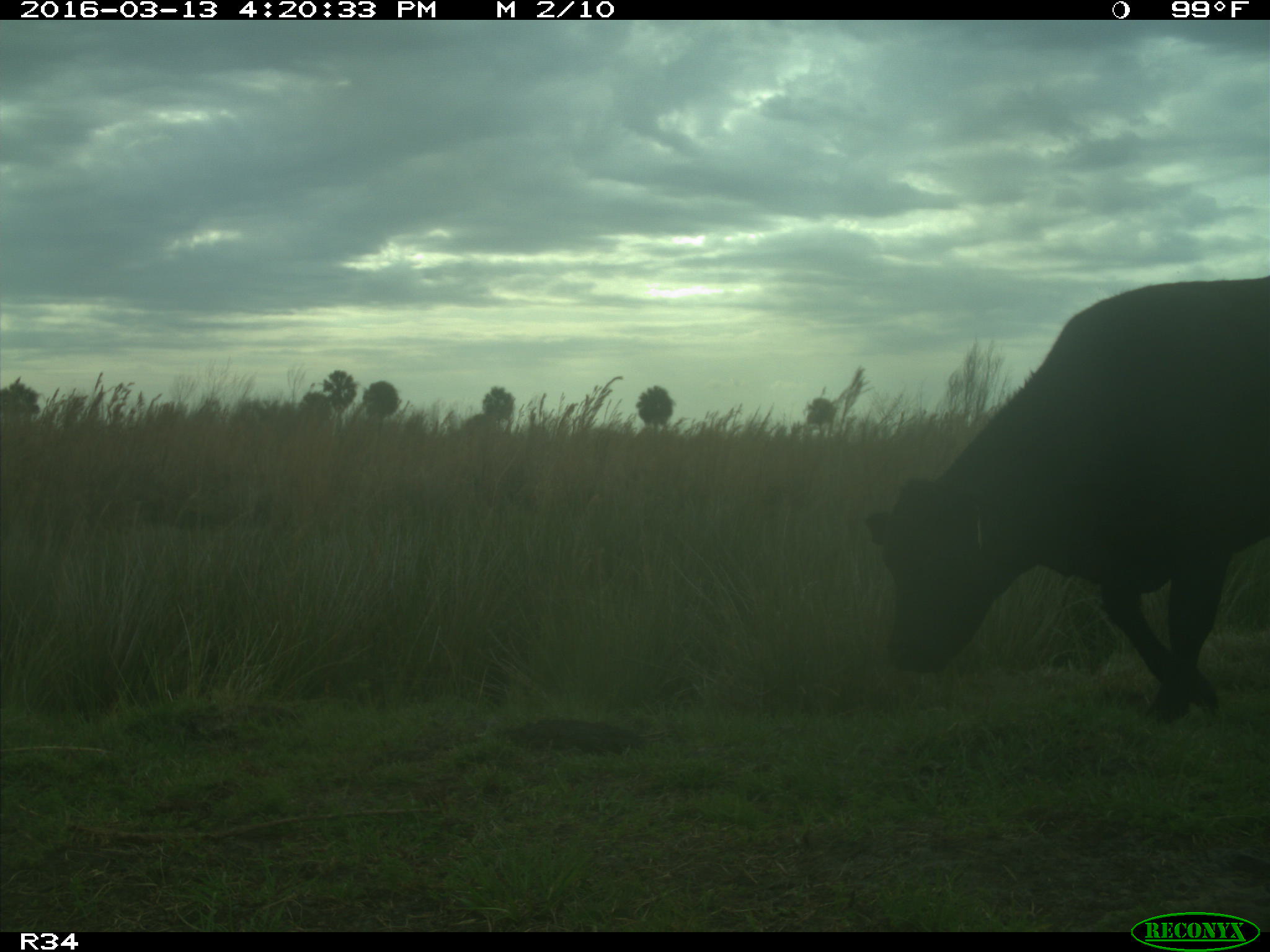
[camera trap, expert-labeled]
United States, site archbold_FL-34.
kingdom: Animalia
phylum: Chordata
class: Mammalia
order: Artiodactyla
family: Bovidae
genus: Bos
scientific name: Bos taurus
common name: domestic cow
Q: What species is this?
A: Bos taurus (domestic cow).